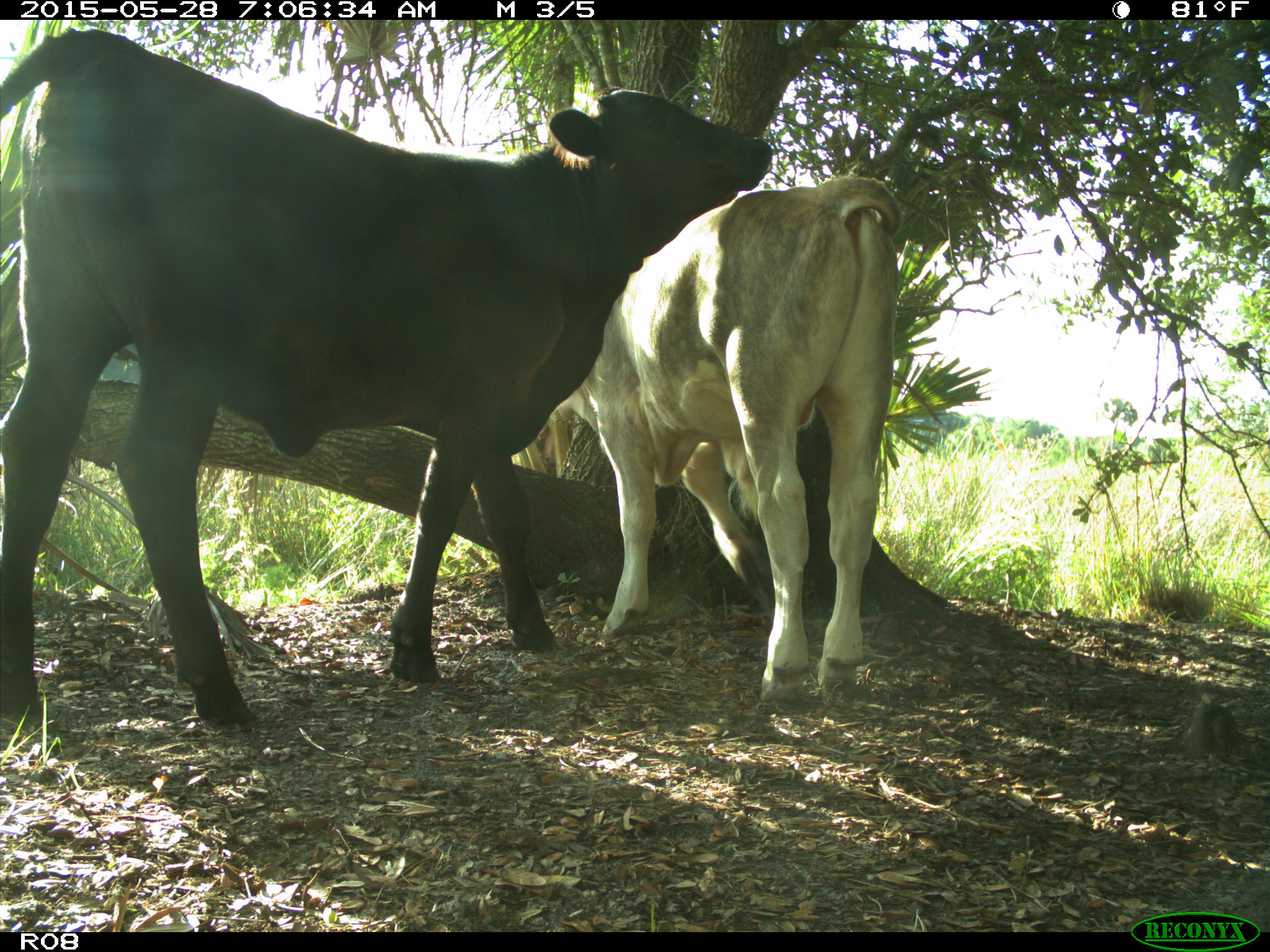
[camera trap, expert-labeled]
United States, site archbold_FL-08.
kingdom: Animalia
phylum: Chordata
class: Mammalia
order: Artiodactyla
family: Bovidae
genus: Bos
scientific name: Bos taurus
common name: domestic cow